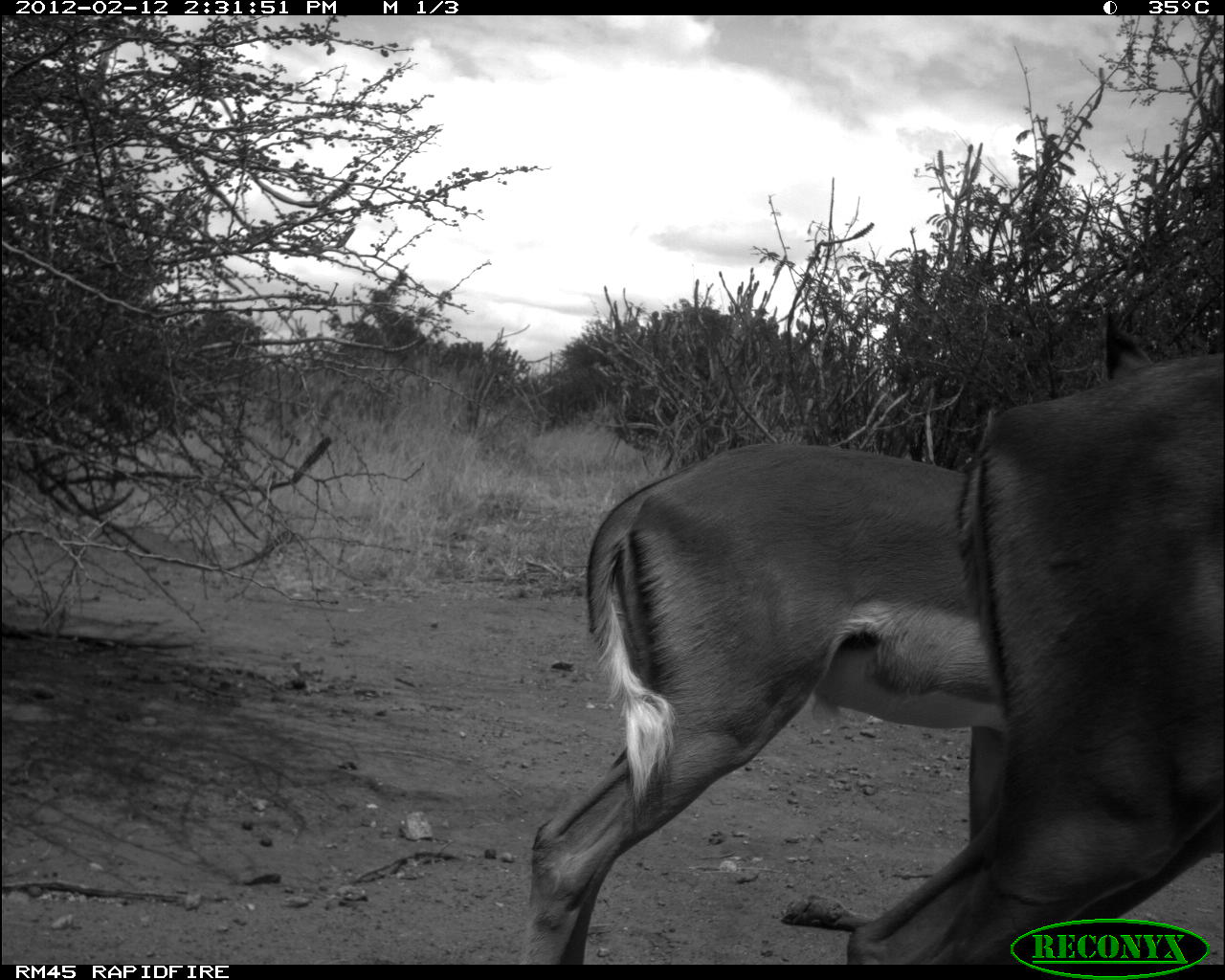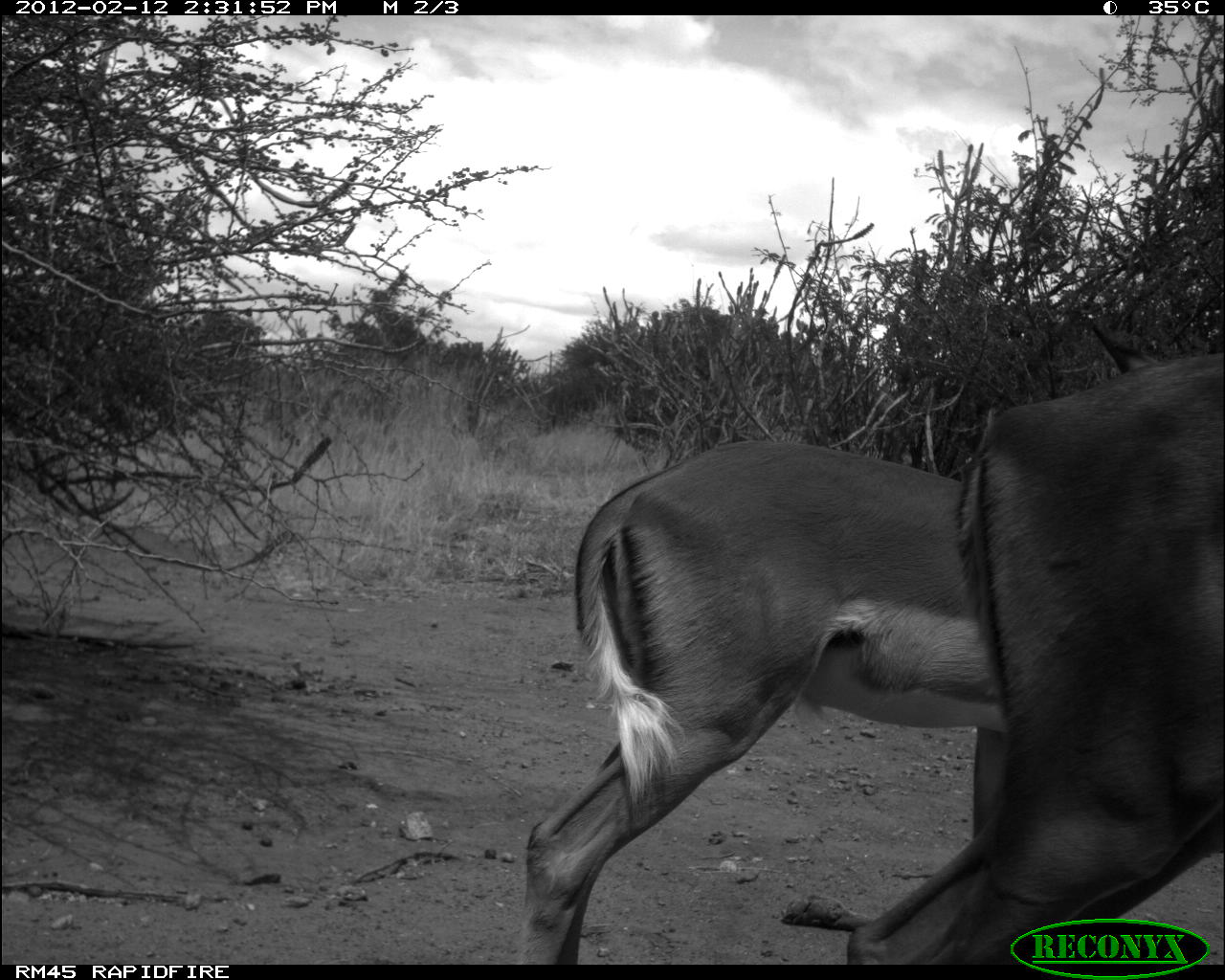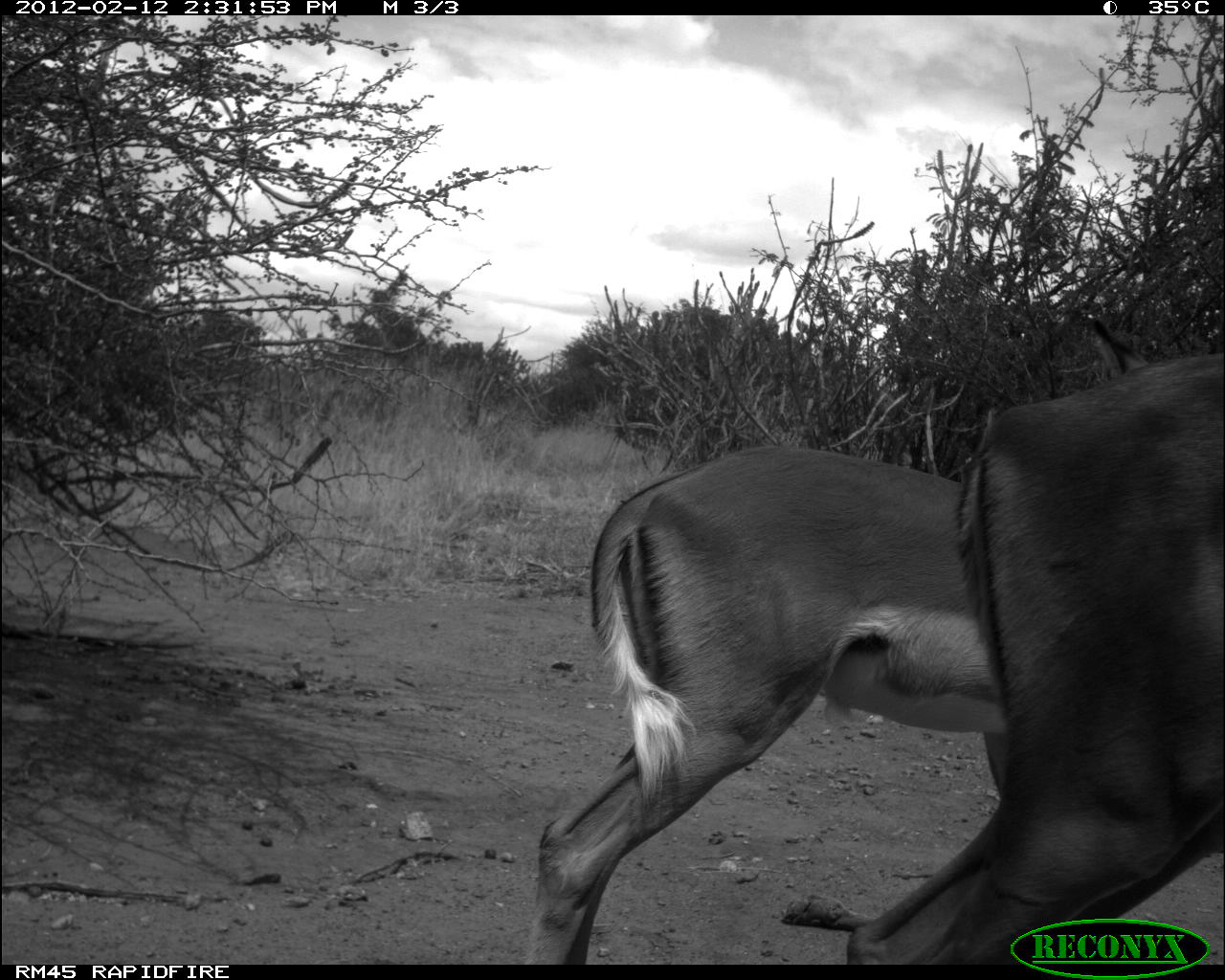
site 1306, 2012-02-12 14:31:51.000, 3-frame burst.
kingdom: Animalia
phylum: Chordata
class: Mammalia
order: Artiodactyla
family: Bovidae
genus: Aepyceros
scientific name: Aepyceros melampus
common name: impala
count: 2